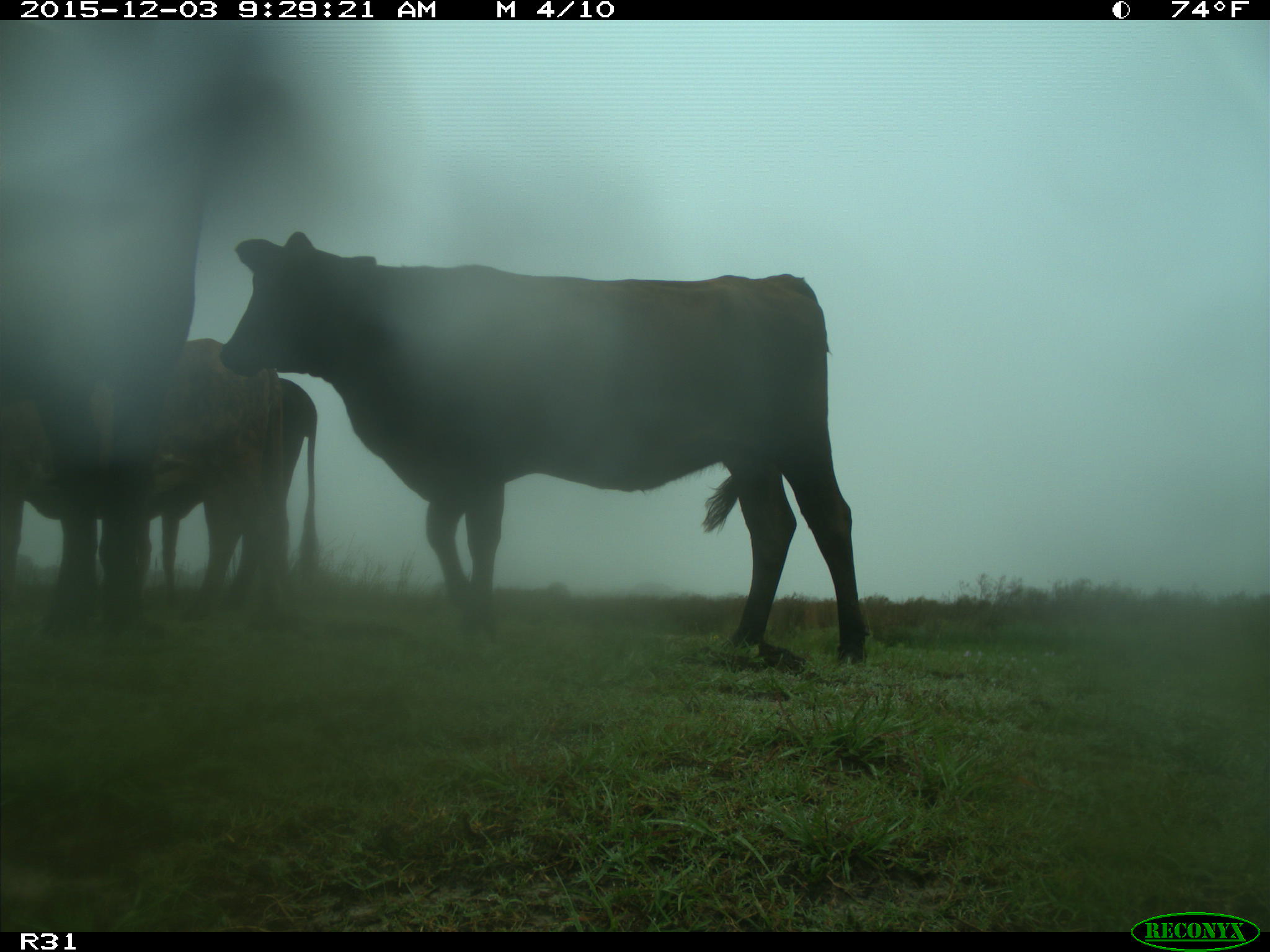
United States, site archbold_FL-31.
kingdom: Animalia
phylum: Chordata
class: Mammalia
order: Artiodactyla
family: Bovidae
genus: Bos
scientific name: Bos taurus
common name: domestic cow